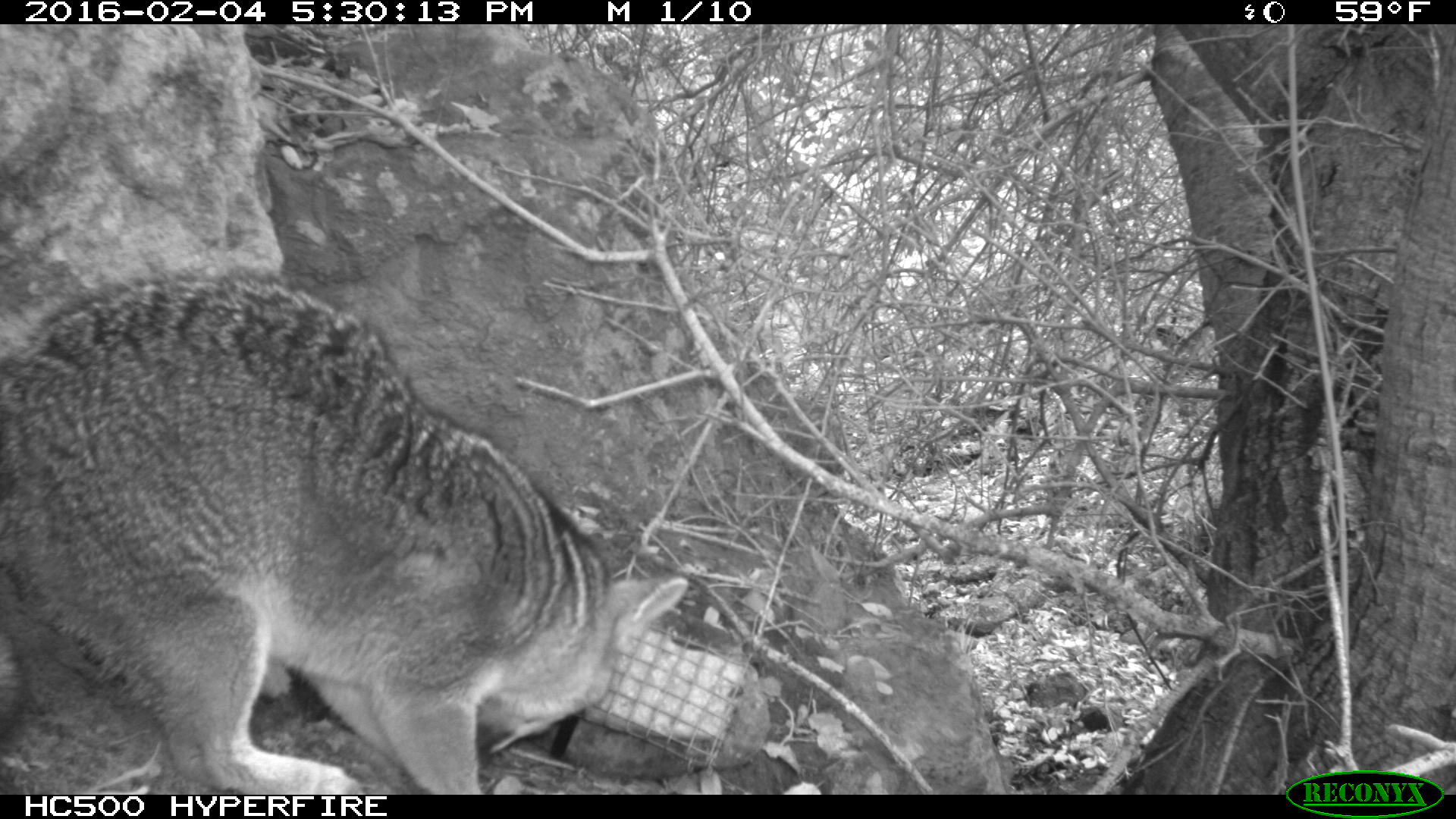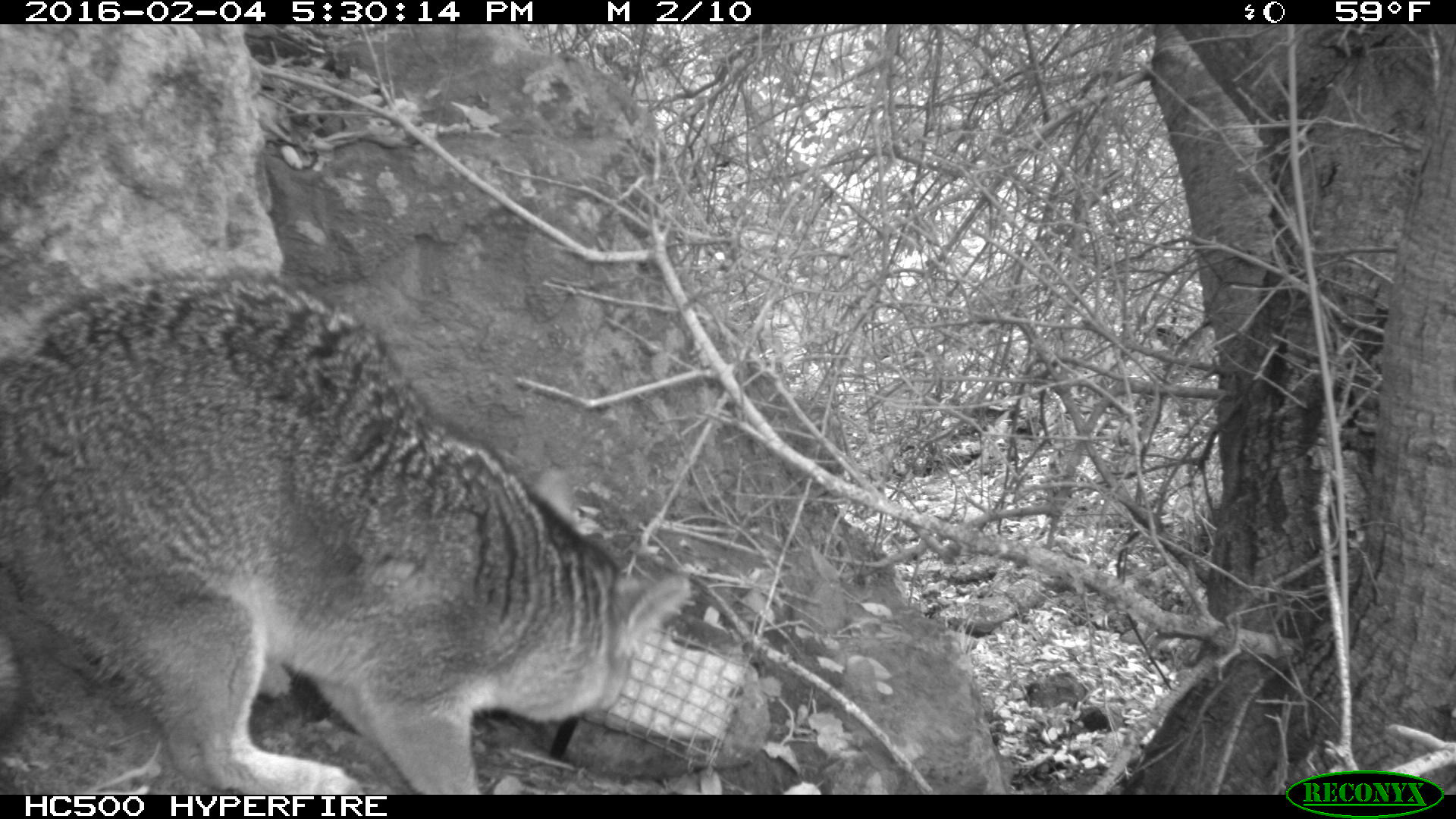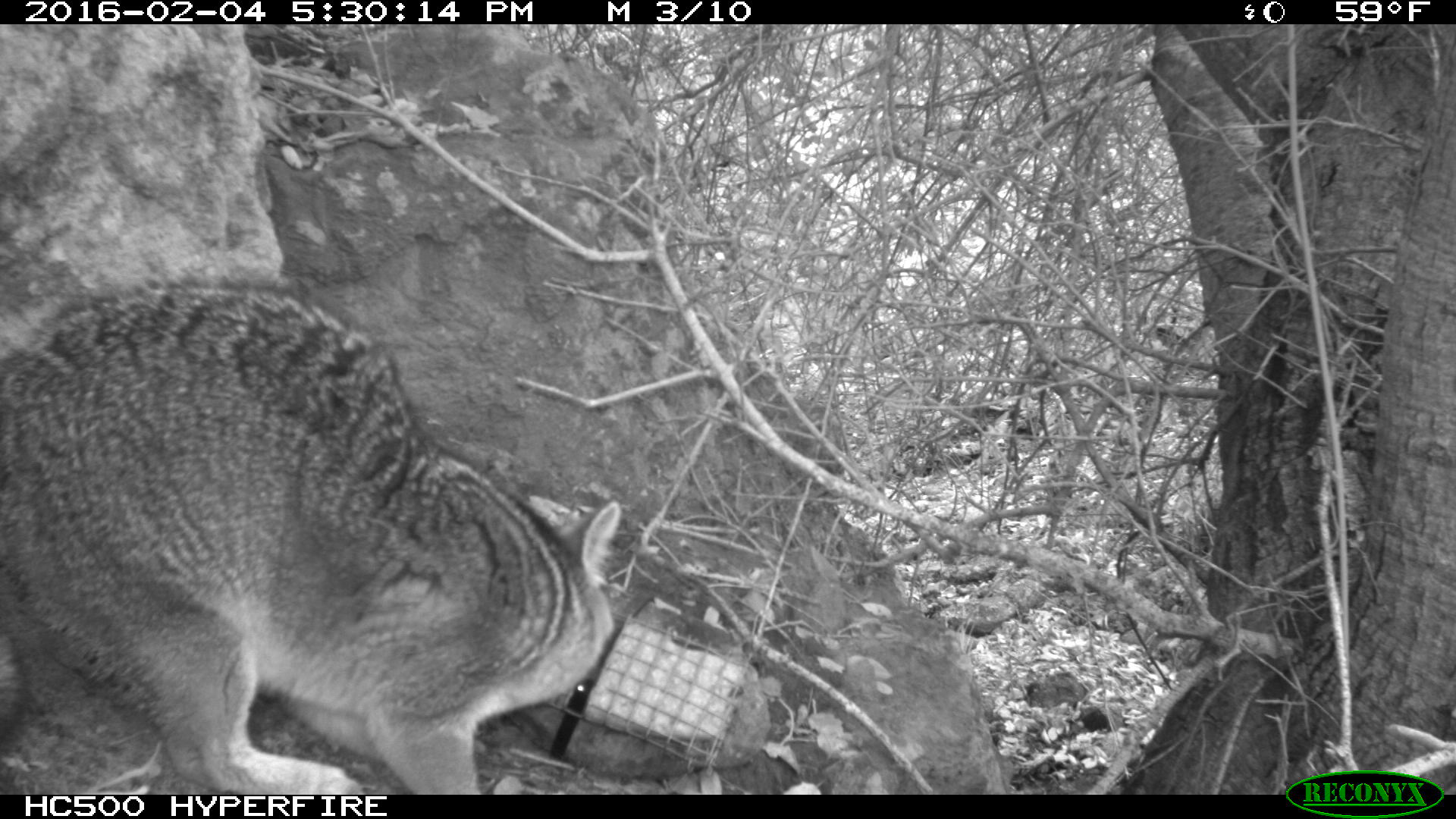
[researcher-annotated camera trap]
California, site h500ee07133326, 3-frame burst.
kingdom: Animalia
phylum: Chordata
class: Mammalia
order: Carnivora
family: Canidae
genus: Urocyon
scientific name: Urocyon littoralis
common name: island fox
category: fox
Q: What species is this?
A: Fox (island fox) (Urocyon littoralis).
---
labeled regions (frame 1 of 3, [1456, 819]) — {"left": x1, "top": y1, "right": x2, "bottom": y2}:
fox: {"left": 0, "top": 266, "right": 690, "bottom": 795}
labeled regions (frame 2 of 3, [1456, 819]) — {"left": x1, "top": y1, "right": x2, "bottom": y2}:
fox: {"left": 0, "top": 269, "right": 691, "bottom": 795}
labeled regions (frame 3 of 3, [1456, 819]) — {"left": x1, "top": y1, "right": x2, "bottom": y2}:
fox: {"left": 0, "top": 274, "right": 622, "bottom": 794}